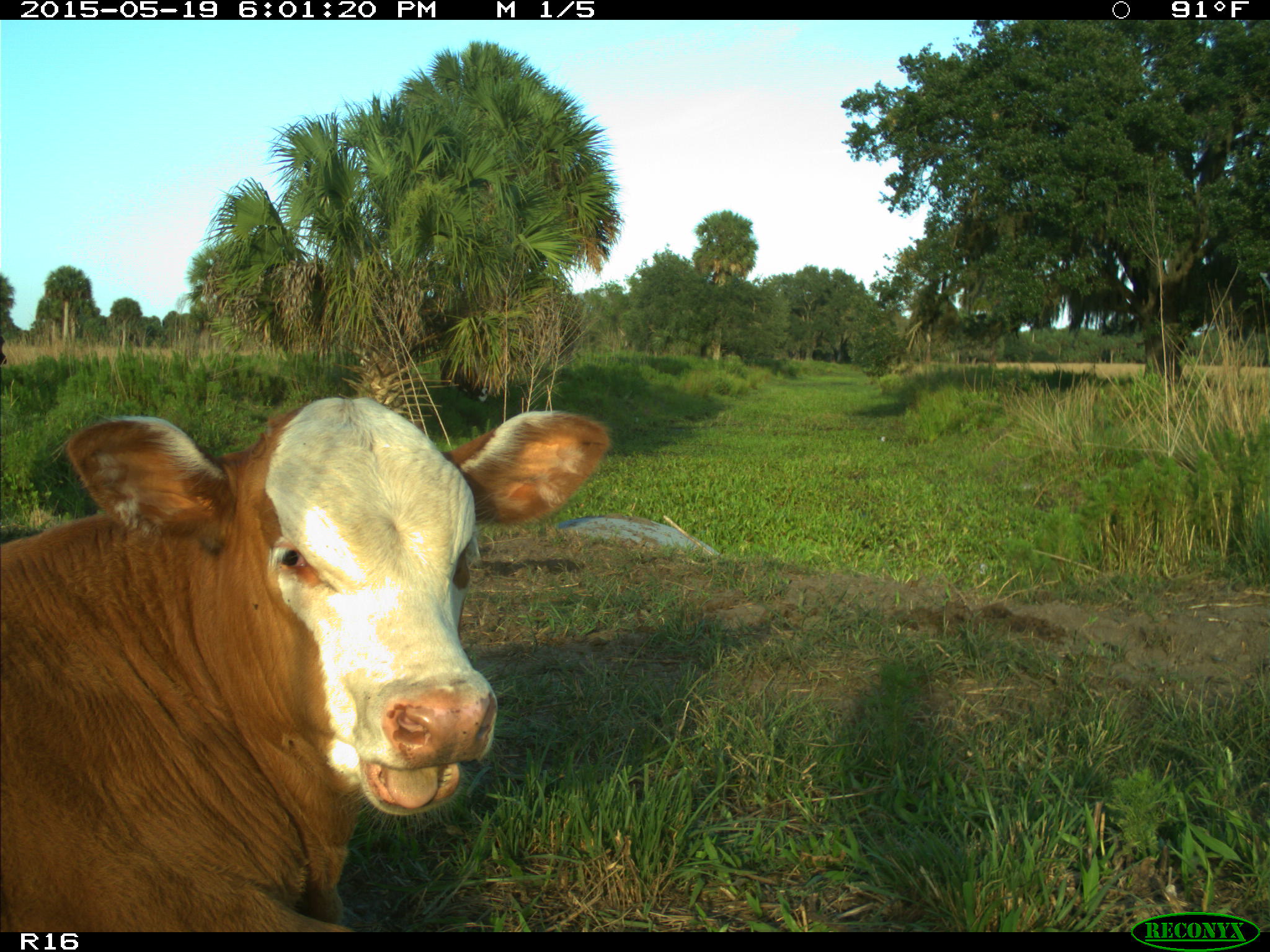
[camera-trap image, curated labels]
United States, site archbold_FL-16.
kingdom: Animalia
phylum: Chordata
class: Mammalia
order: Artiodactyla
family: Bovidae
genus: Bos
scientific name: Bos taurus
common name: domestic cow